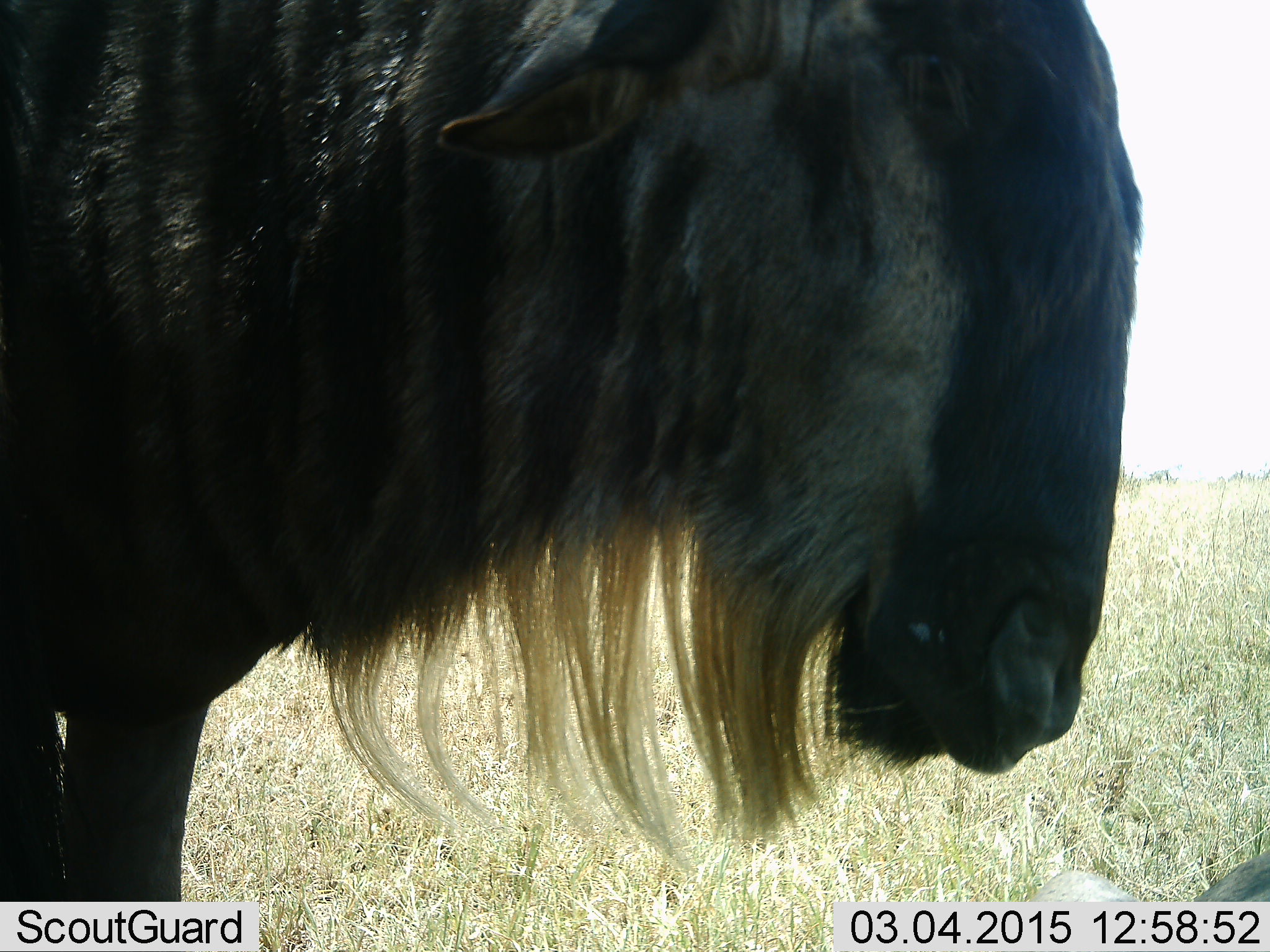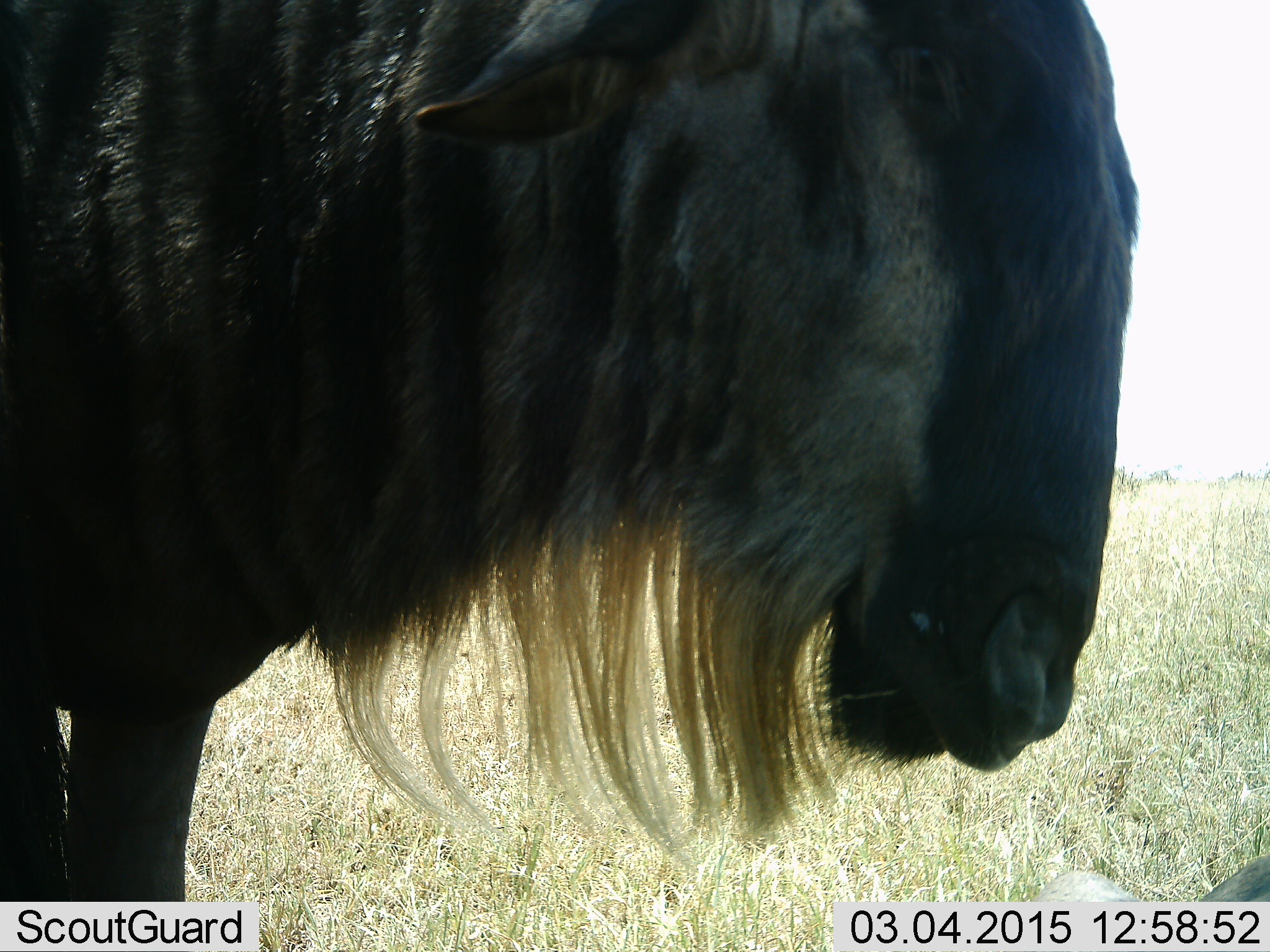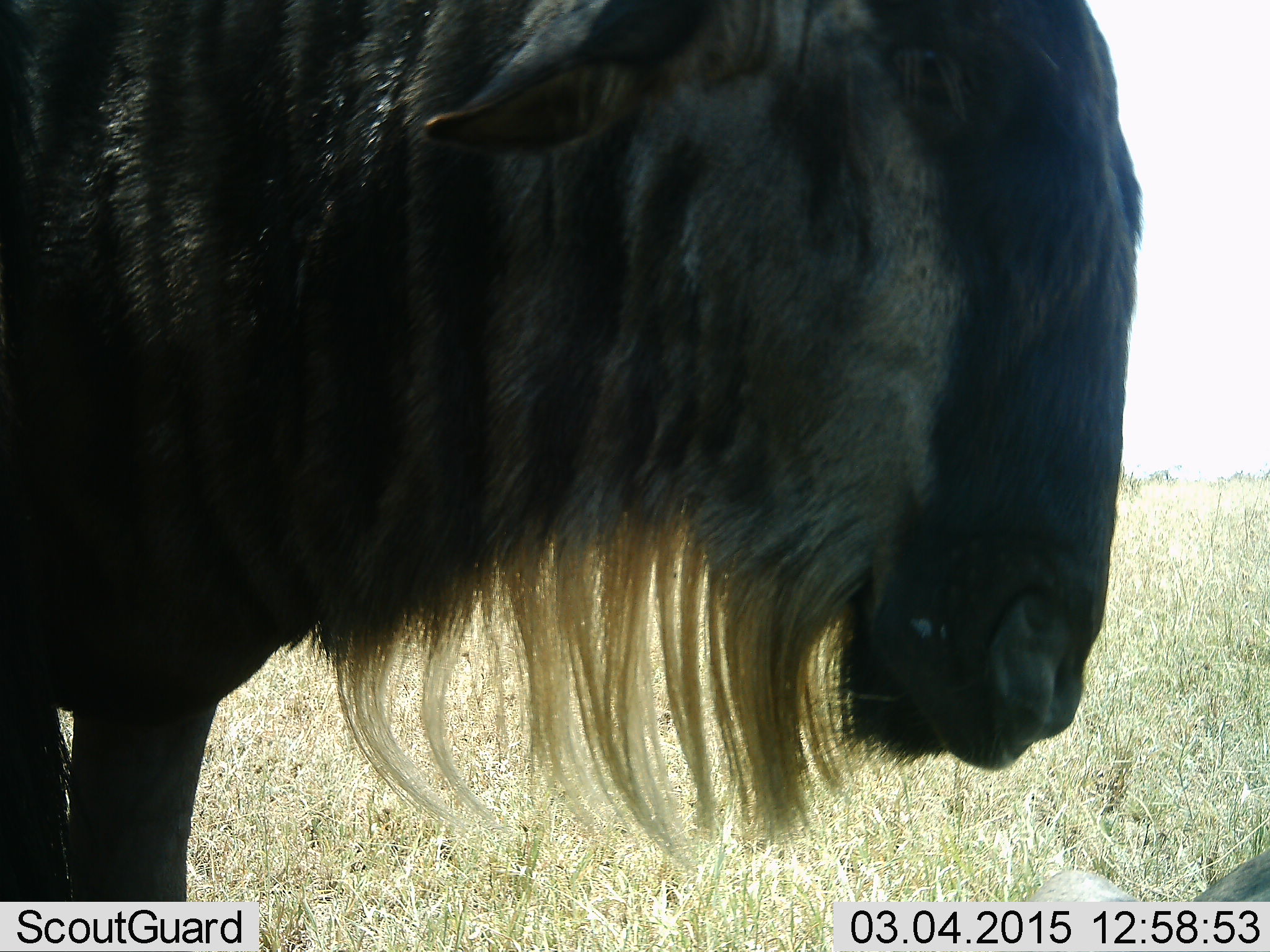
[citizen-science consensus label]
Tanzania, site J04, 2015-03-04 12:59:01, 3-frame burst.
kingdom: Animalia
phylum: Chordata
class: Mammalia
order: Artiodactyla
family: Bovidae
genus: Connochaetes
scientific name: Connochaetes taurinus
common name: blue wildebeest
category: wildebeest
Wildebeest (blue wildebeest) (Connochaetes taurinus), count 1. Behavior (volunteer vote fractions): standing 100%, resting 0%, moving 0%, interacting 0%. Young present (vote fraction): 0%. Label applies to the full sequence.